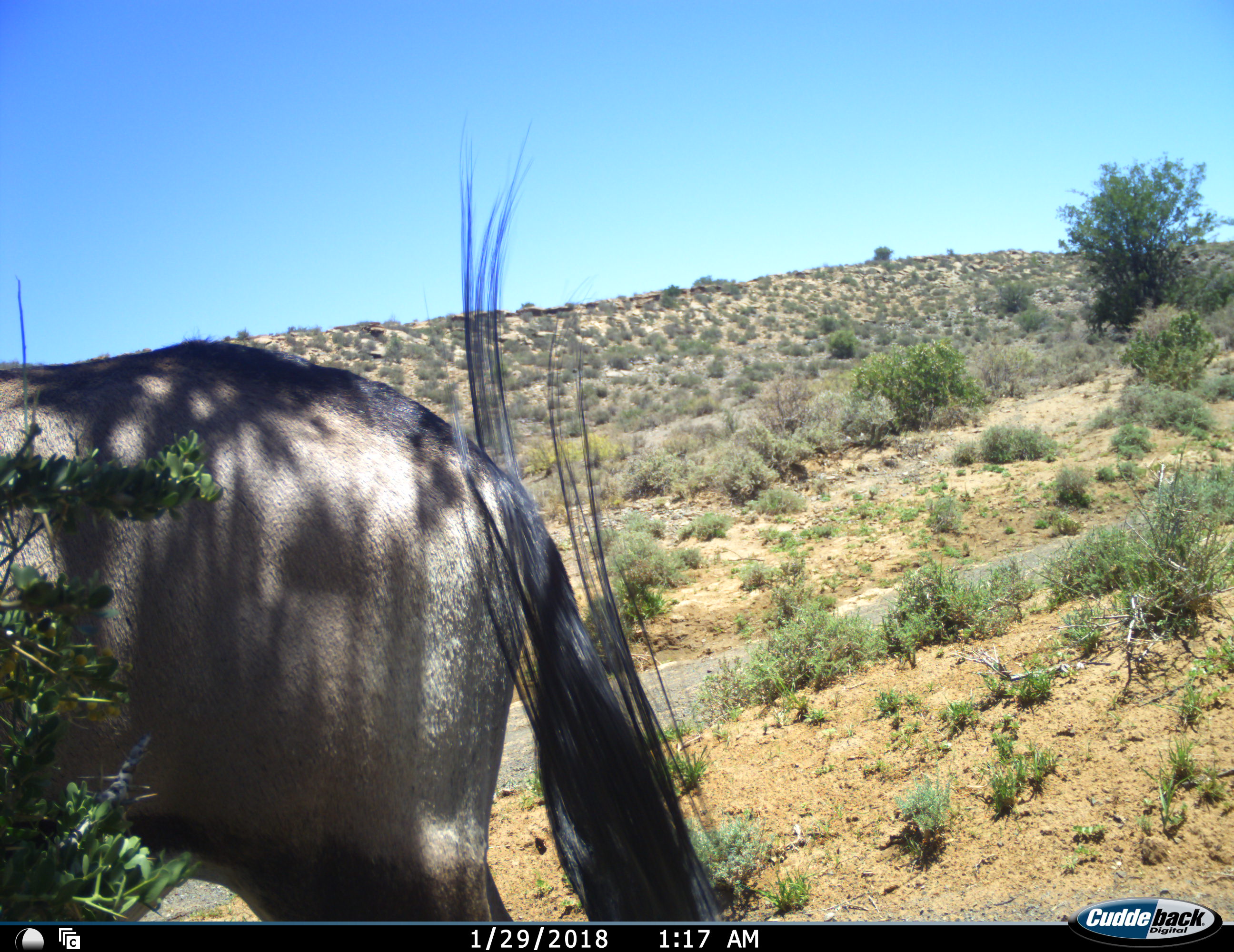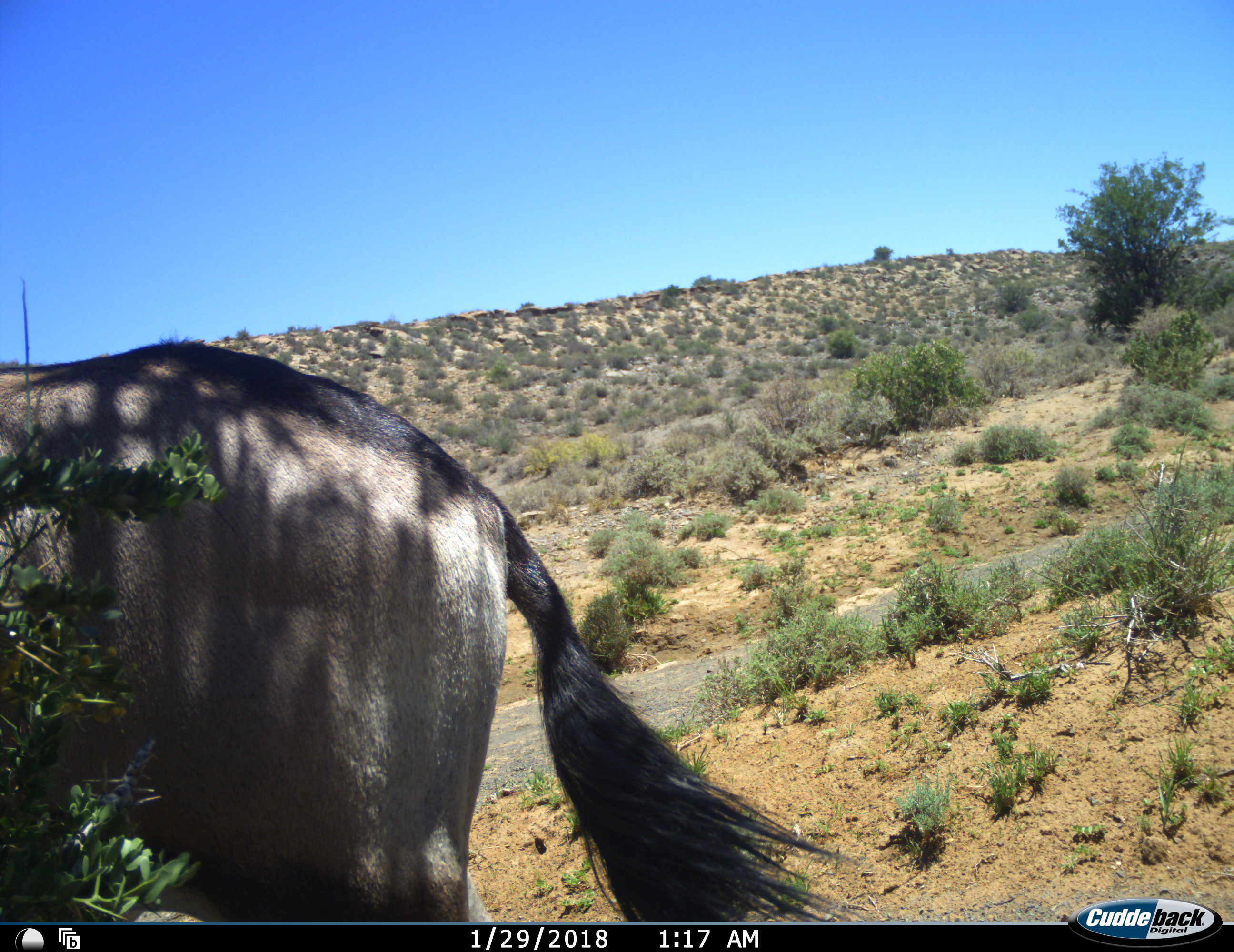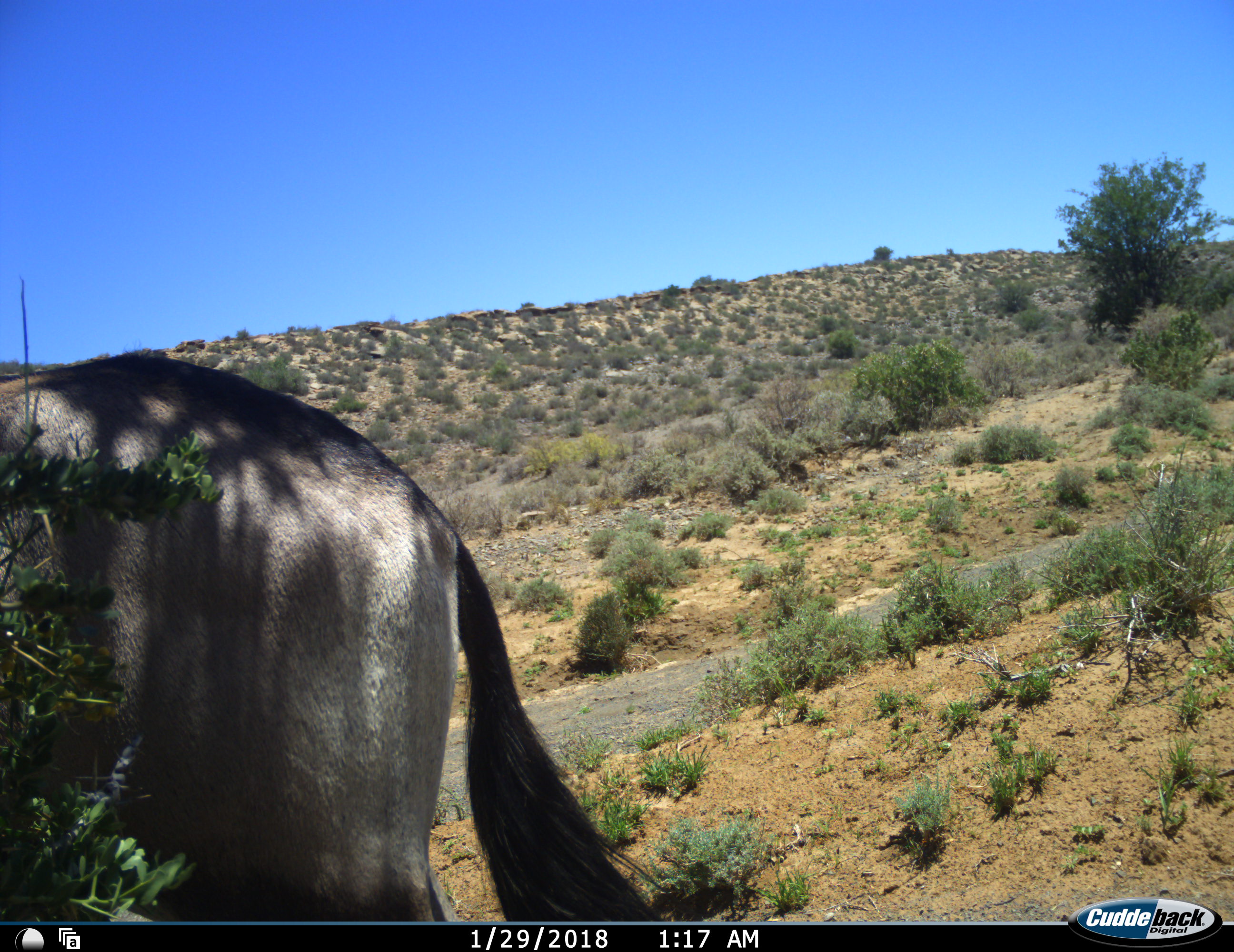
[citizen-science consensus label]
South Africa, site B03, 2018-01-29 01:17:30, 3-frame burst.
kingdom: Animalia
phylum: Chordata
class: Mammalia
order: Artiodactyla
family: Bovidae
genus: Oryx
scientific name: Oryx gazella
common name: gemsbok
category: gemsbokoryx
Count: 1.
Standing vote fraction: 89%.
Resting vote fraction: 0%.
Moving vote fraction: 22%.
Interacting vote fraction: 0%.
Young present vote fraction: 0%.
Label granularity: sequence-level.